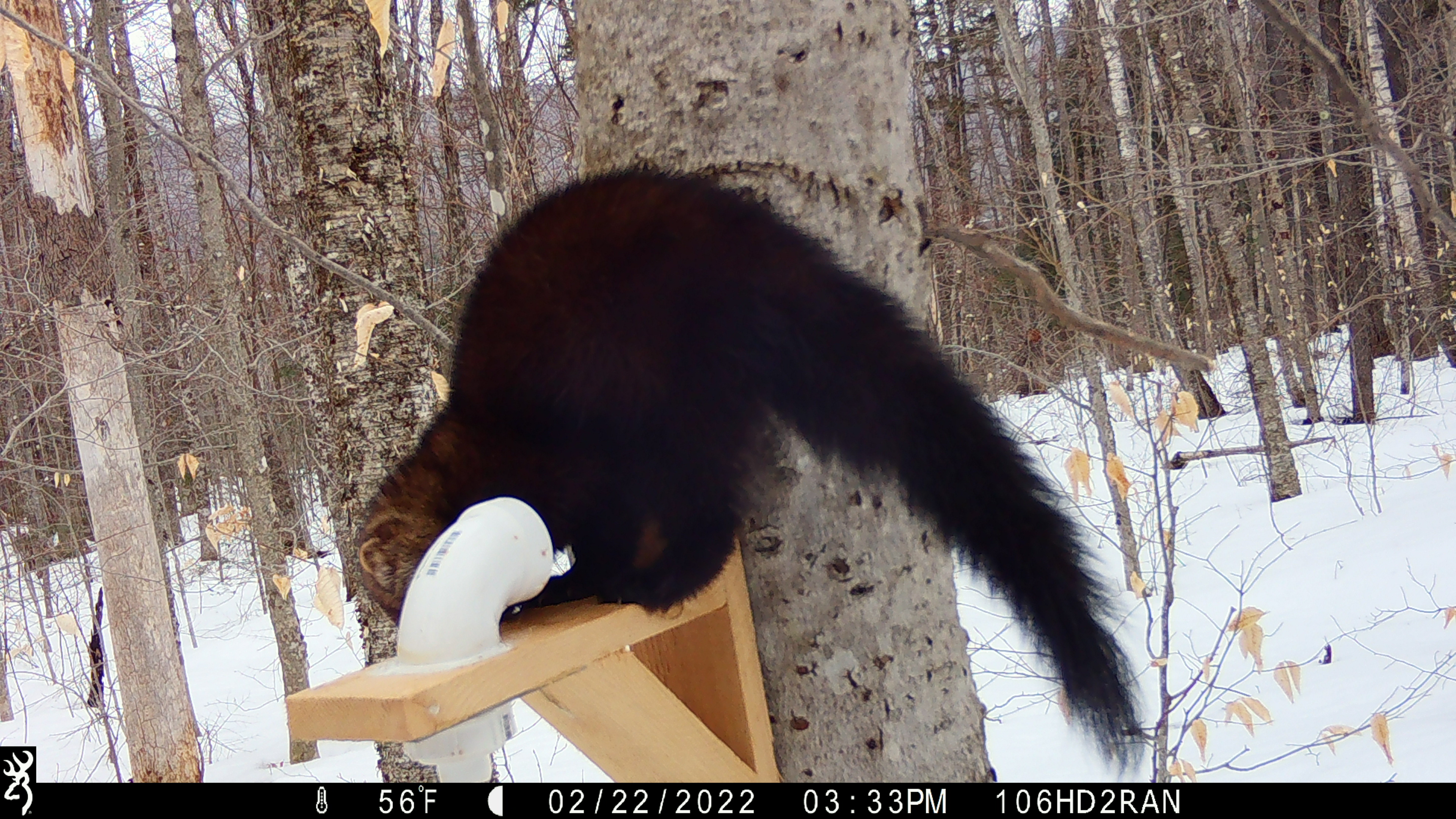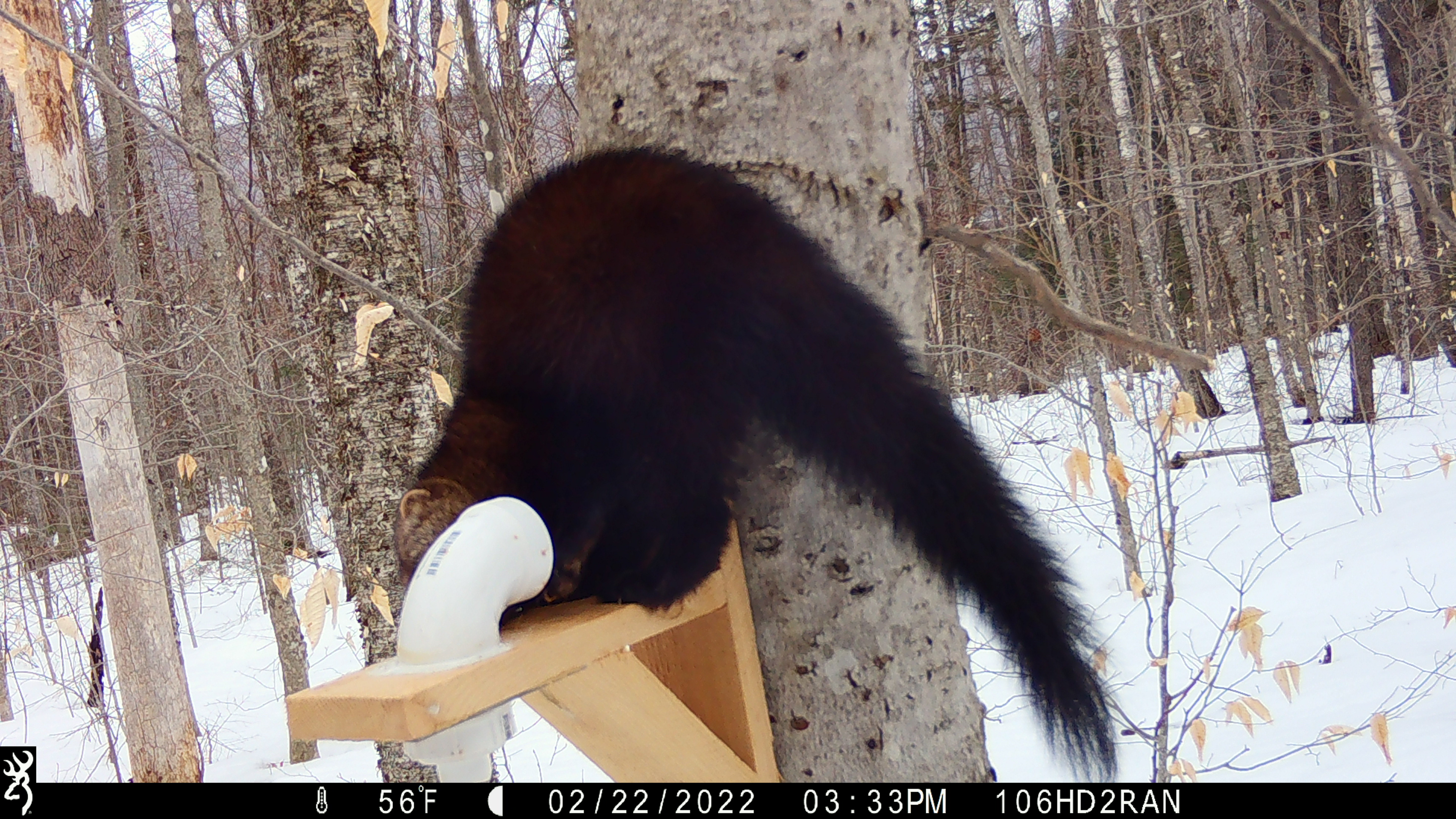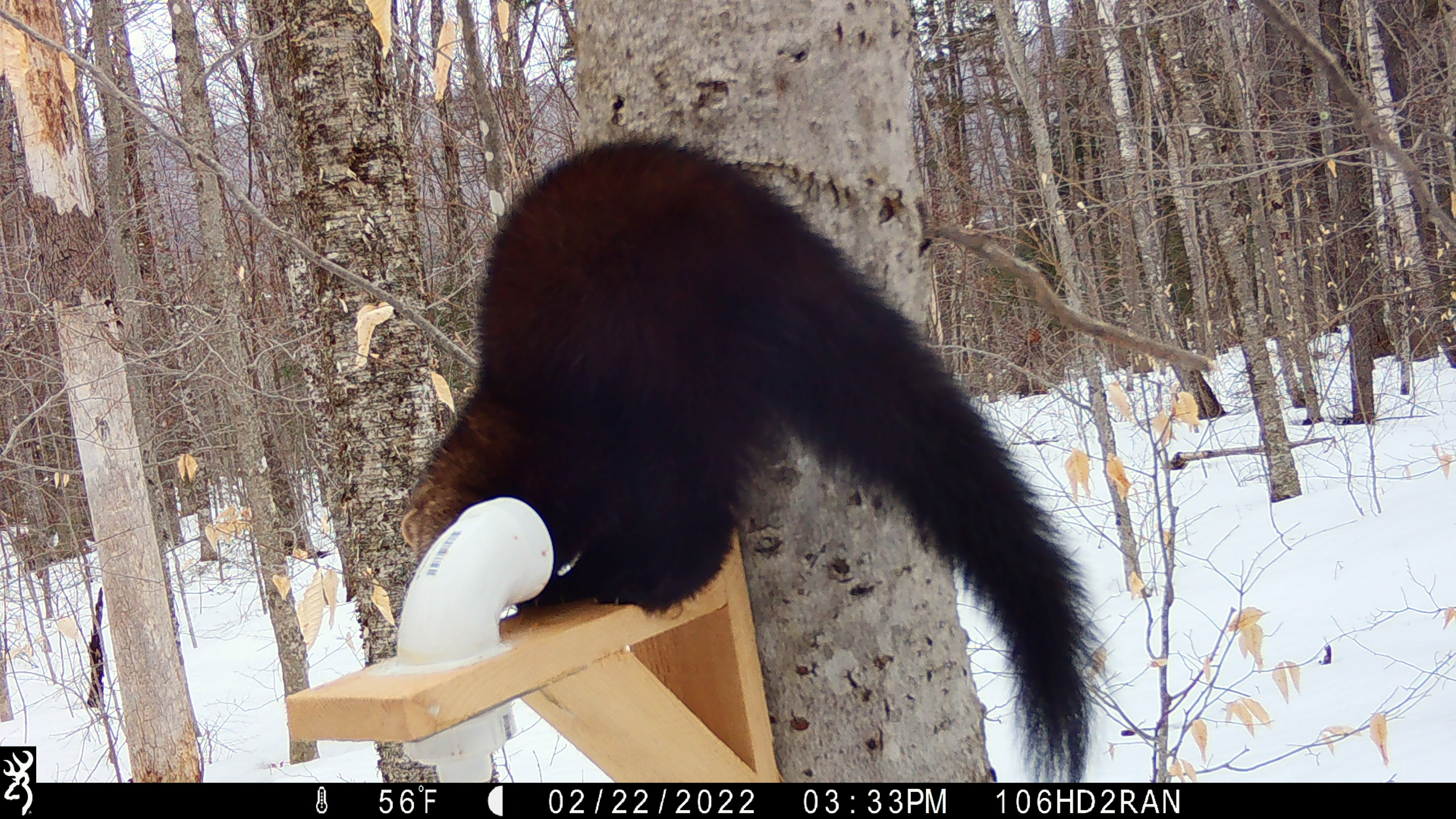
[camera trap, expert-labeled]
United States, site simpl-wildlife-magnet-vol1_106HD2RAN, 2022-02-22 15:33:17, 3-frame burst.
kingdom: Animalia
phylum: Chordata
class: Mammalia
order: Carnivora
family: Mustelidae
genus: Pekania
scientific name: Pekania pennanti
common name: fisher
Fisher (Pekania pennanti).